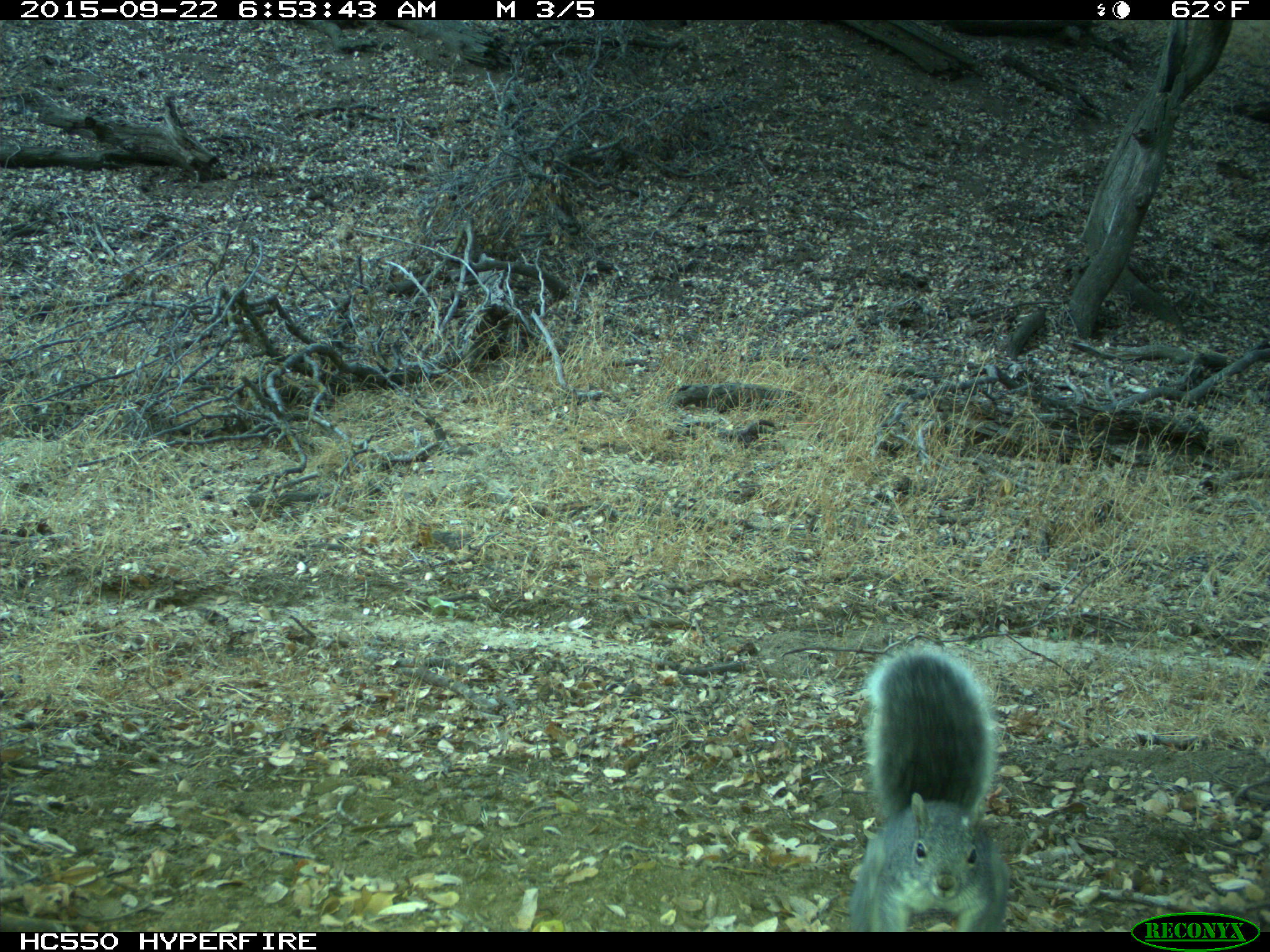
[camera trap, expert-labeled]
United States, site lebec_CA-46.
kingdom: Animalia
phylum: Chordata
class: Mammalia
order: Rodentia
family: Sciuridae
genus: Sciurus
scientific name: Sciurus carolinensis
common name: eastern gray squirrel